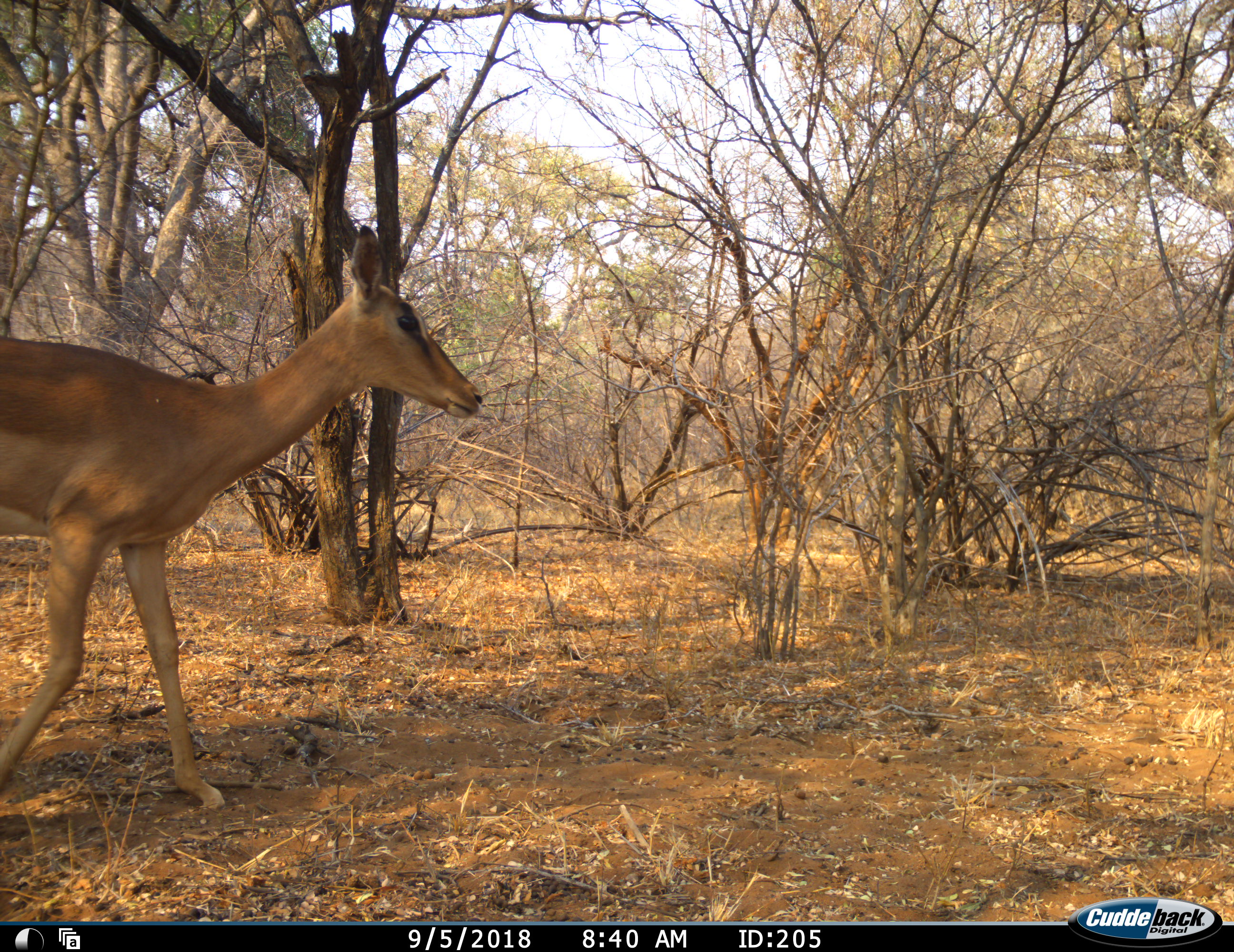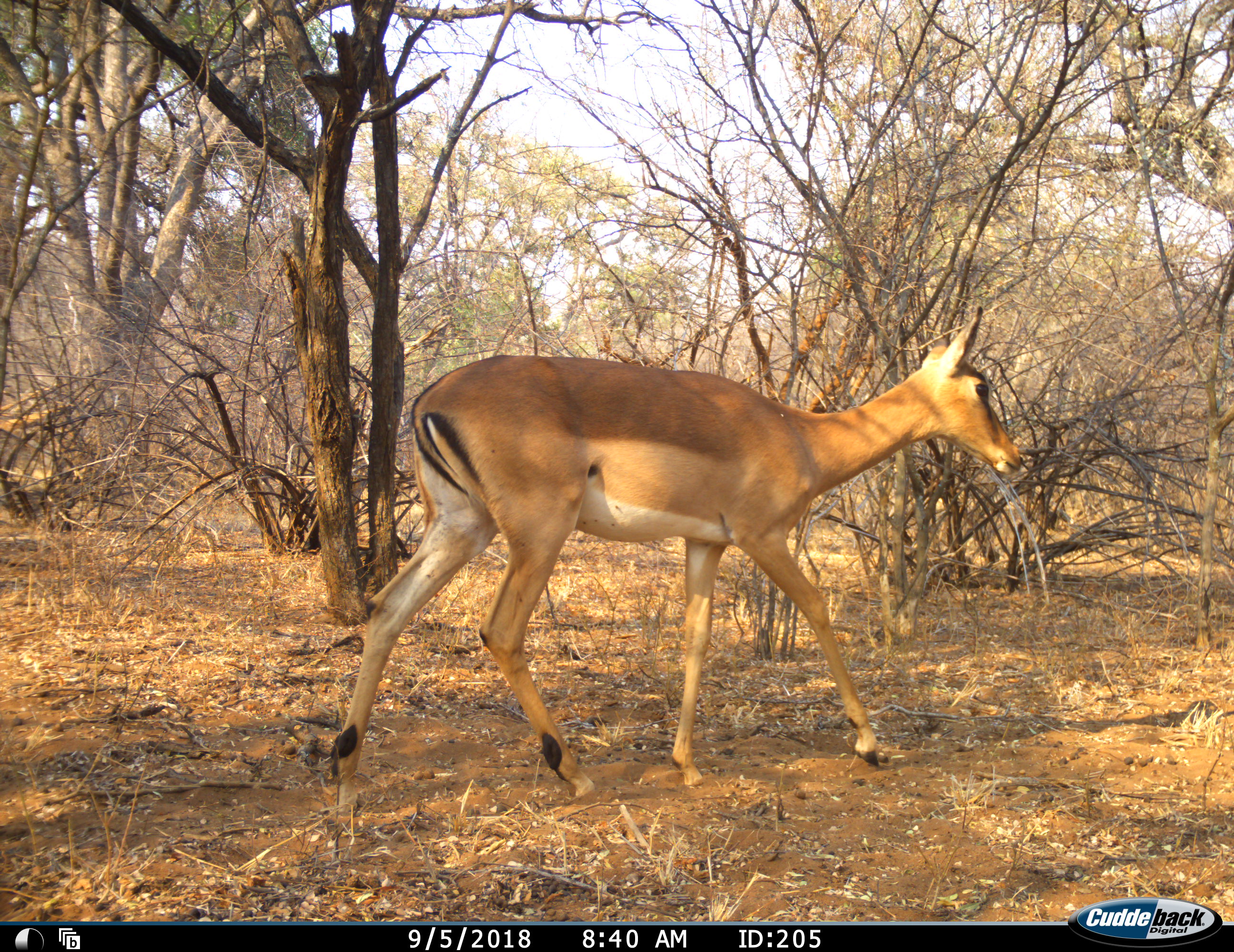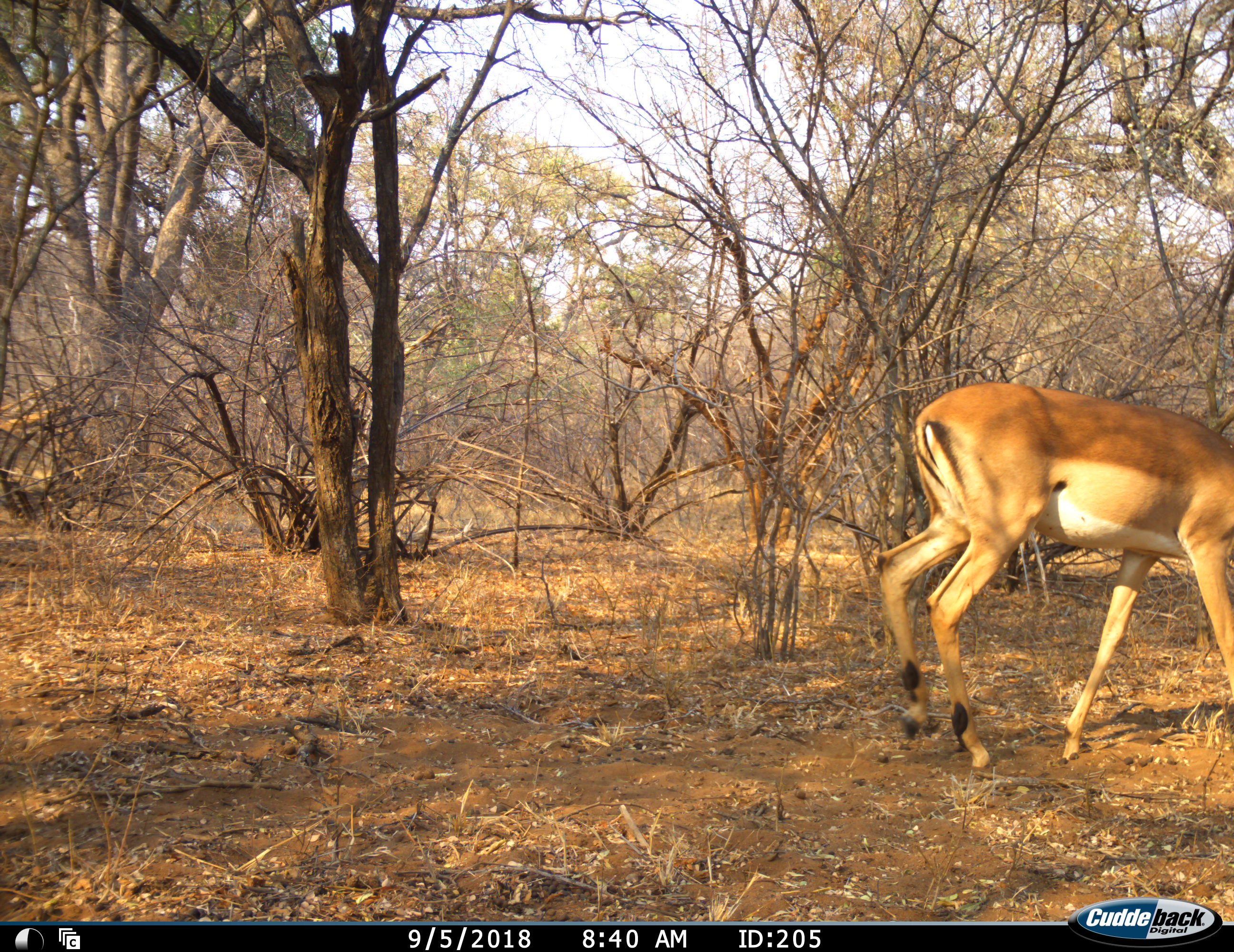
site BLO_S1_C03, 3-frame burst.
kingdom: Animalia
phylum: Chordata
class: Mammalia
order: Artiodactyla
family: Bovidae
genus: Aepyceros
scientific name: Aepyceros melampus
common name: impala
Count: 1.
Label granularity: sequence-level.